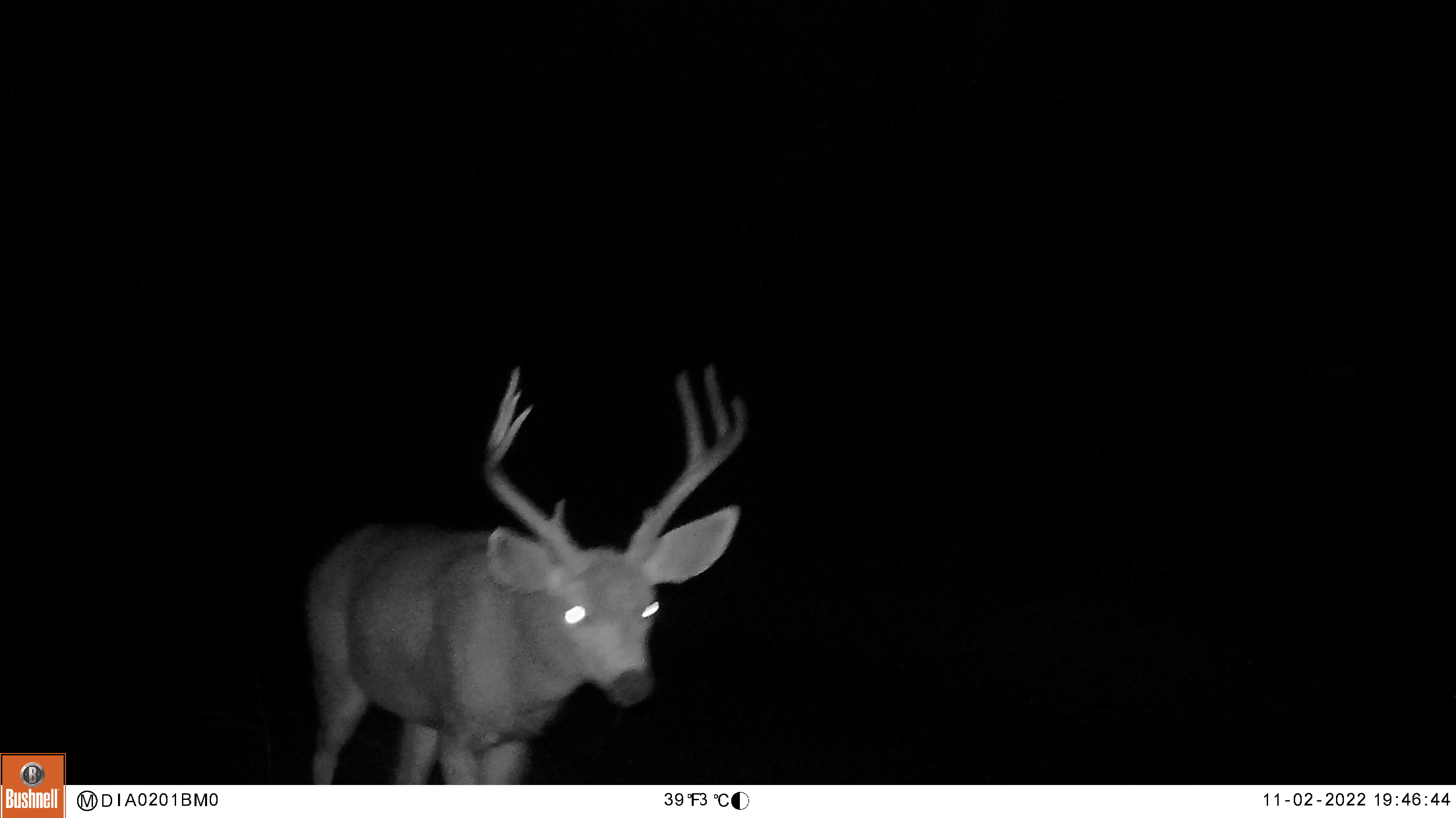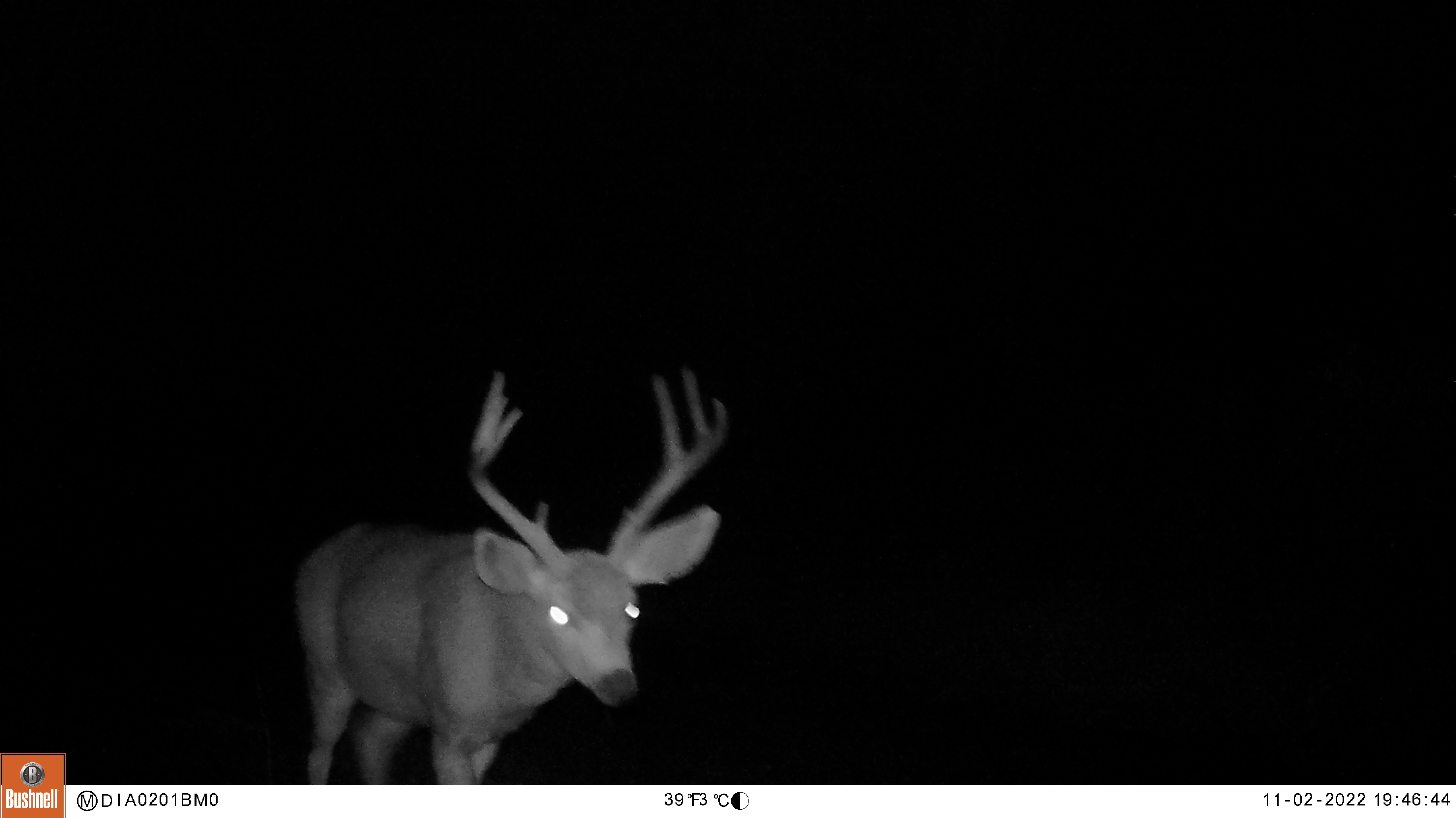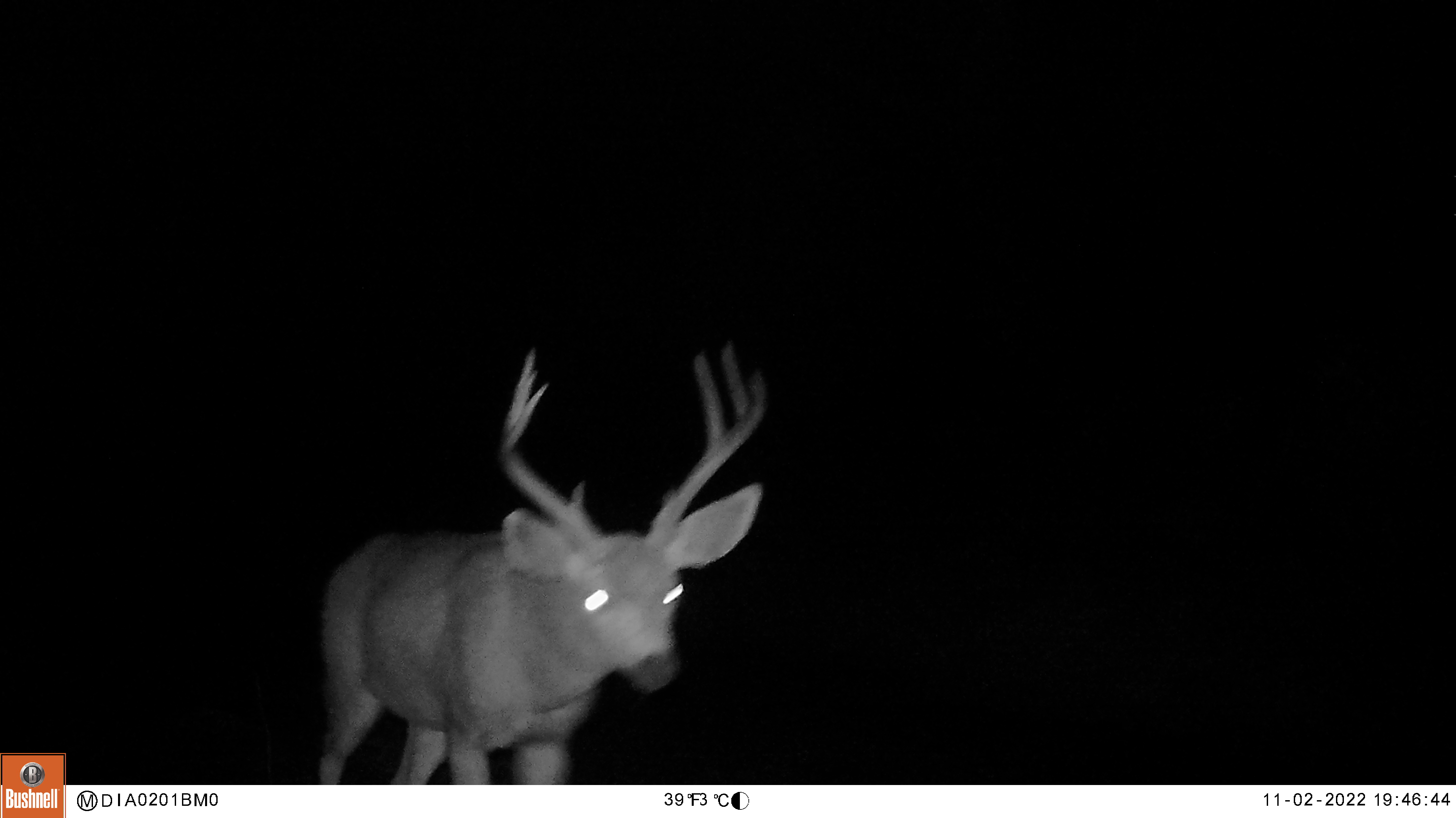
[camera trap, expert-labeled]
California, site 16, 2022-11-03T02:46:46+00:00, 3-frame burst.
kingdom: Animalia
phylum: Chordata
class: Mammalia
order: Artiodactyla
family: Cervidae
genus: Odocoileus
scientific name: Odocoileus hemionus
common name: mule deer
Mule deer (Odocoileus hemionus).